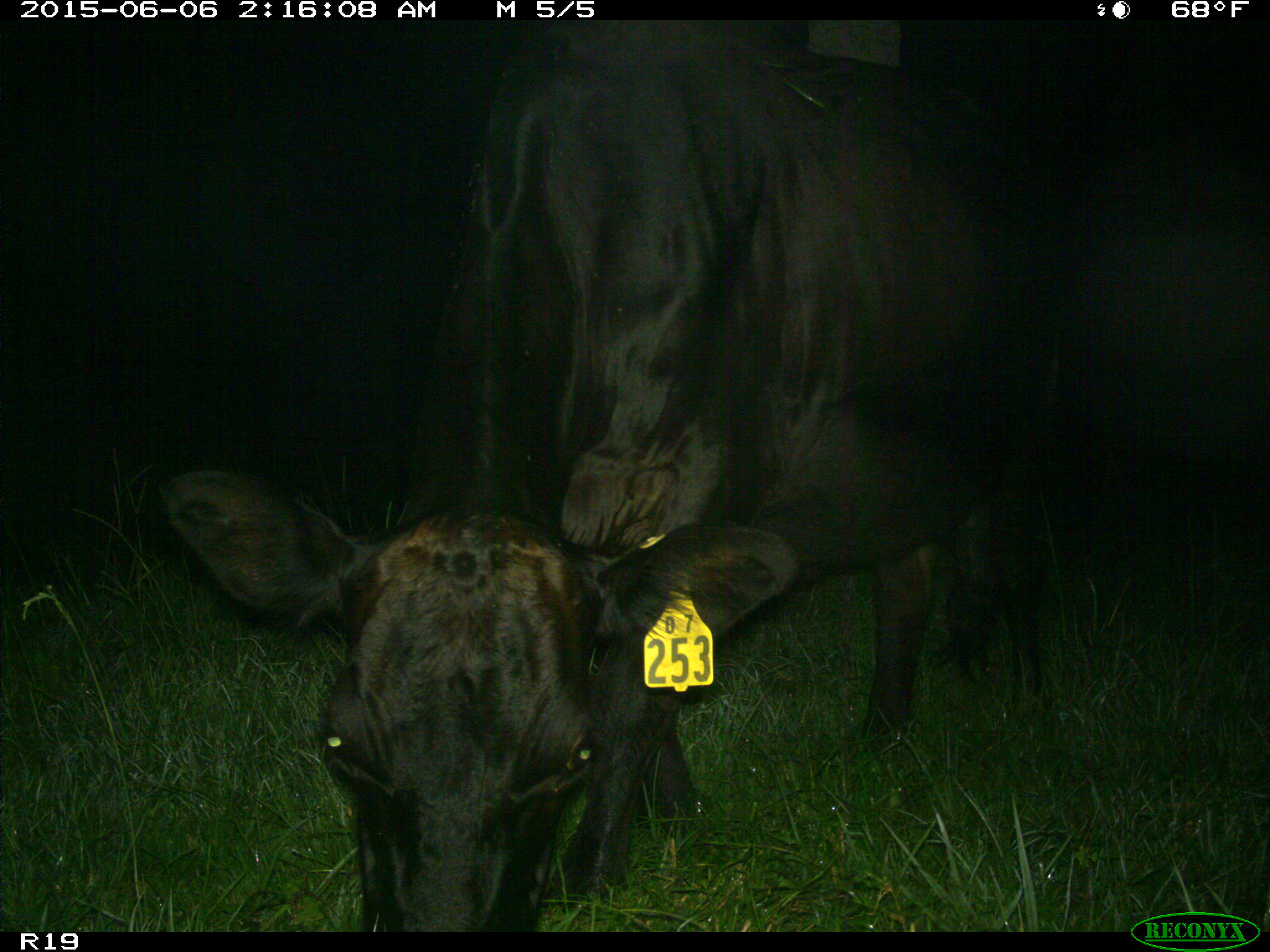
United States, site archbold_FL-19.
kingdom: Animalia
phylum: Chordata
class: Mammalia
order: Artiodactyla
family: Bovidae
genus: Bos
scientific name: Bos taurus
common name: domestic cow